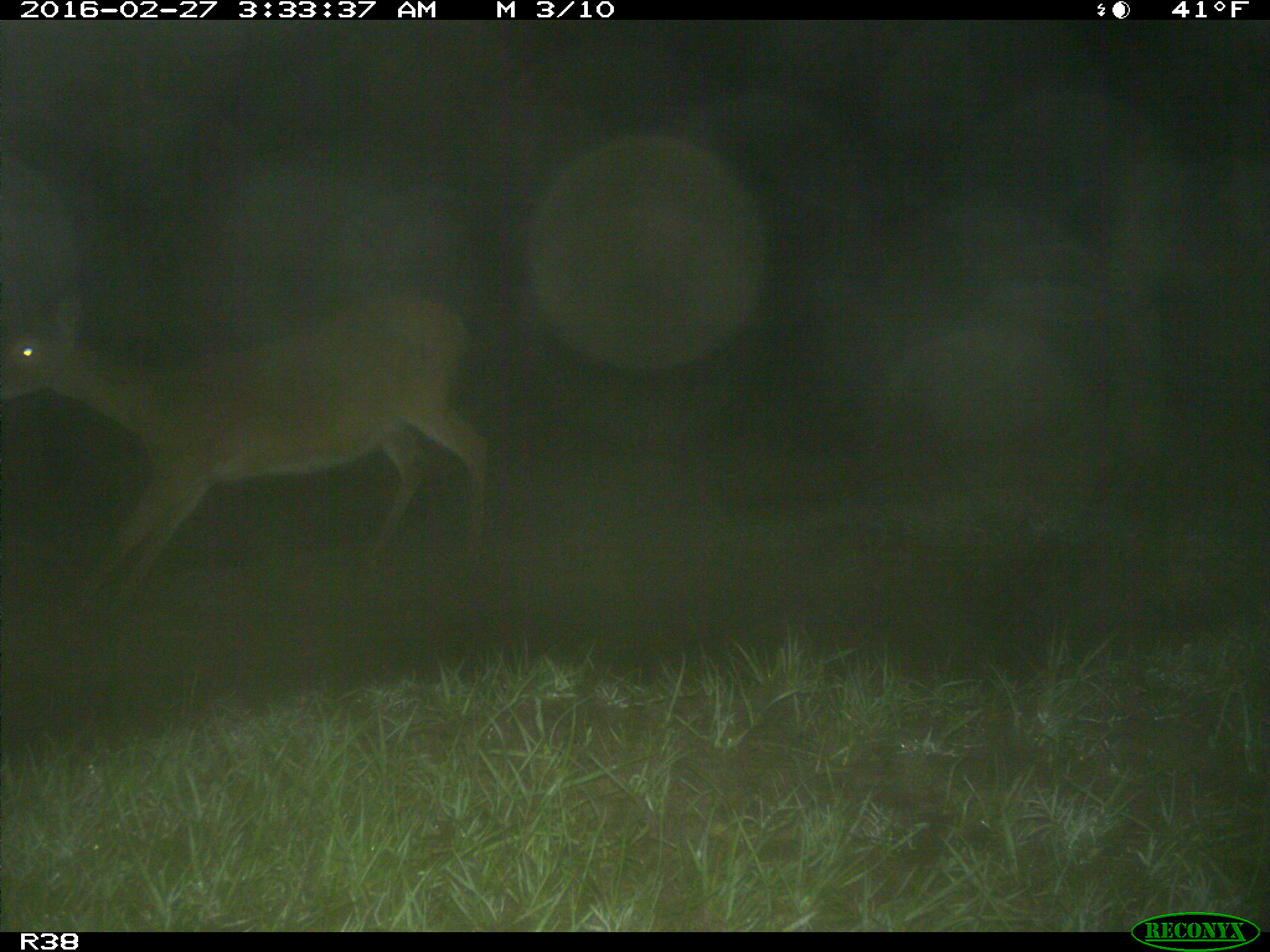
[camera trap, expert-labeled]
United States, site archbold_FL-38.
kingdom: Animalia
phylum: Chordata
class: Mammalia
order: Artiodactyla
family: Cervidae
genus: Odocoileus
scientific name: Odocoileus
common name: deer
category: unidentified deer